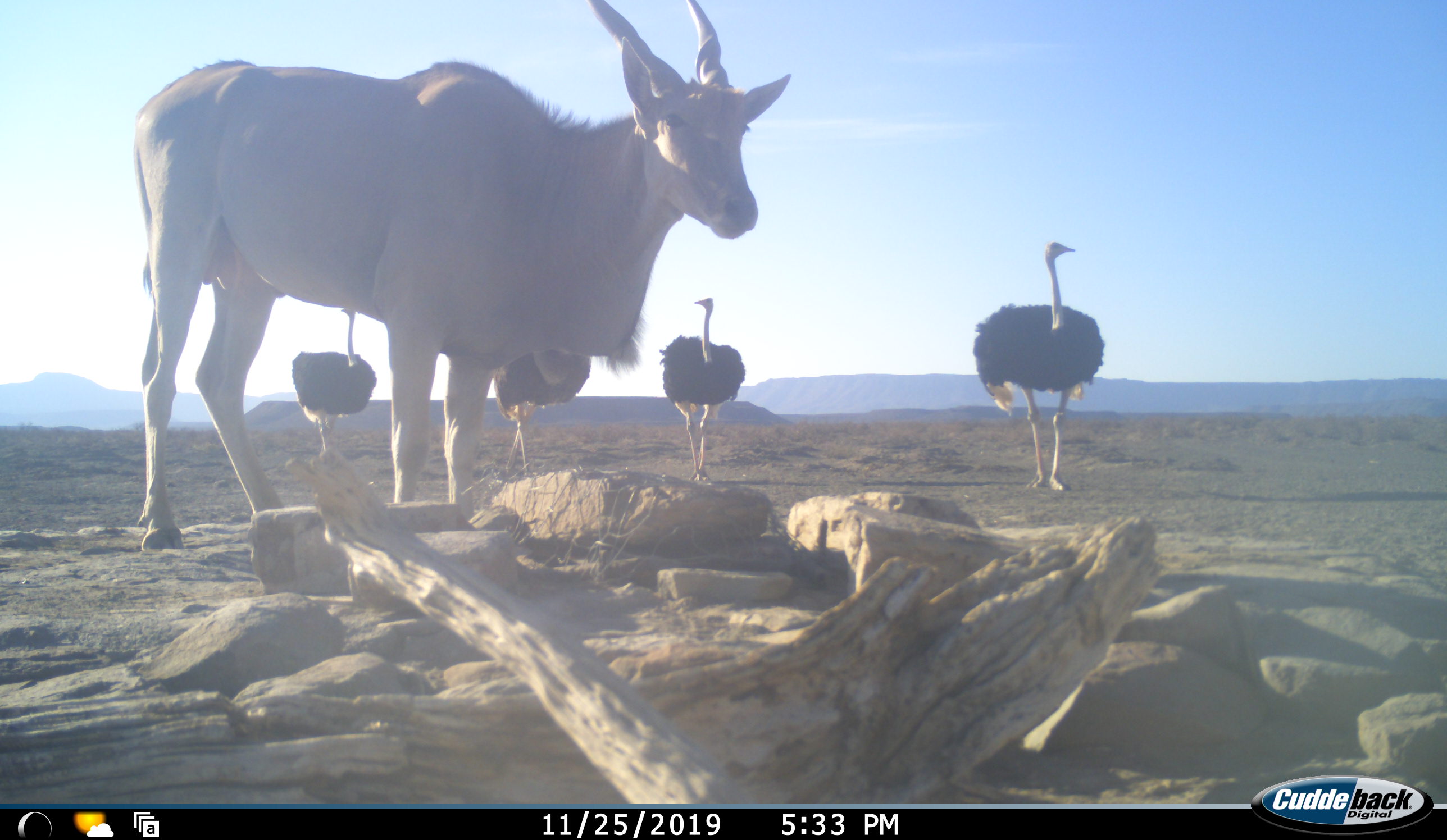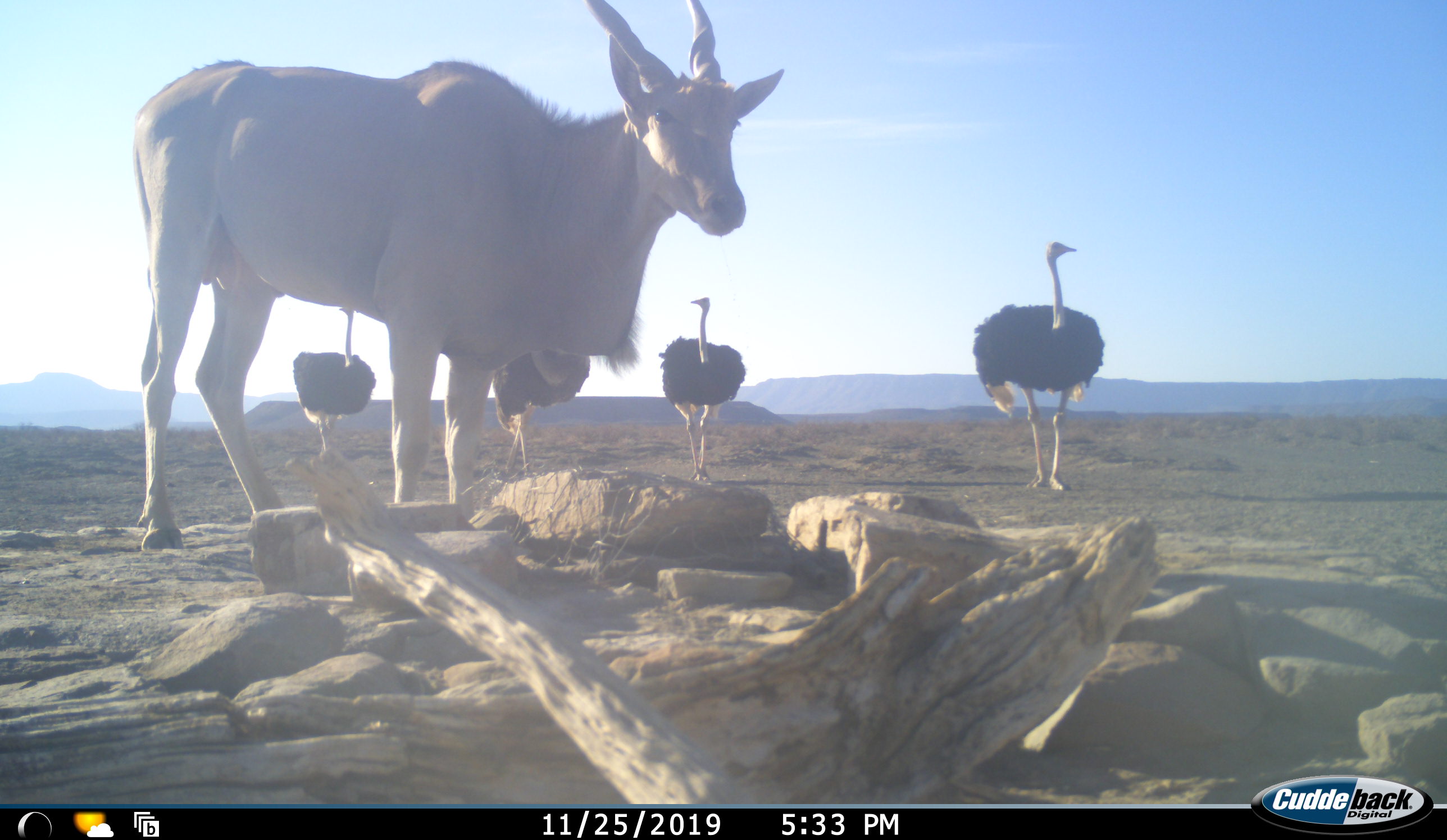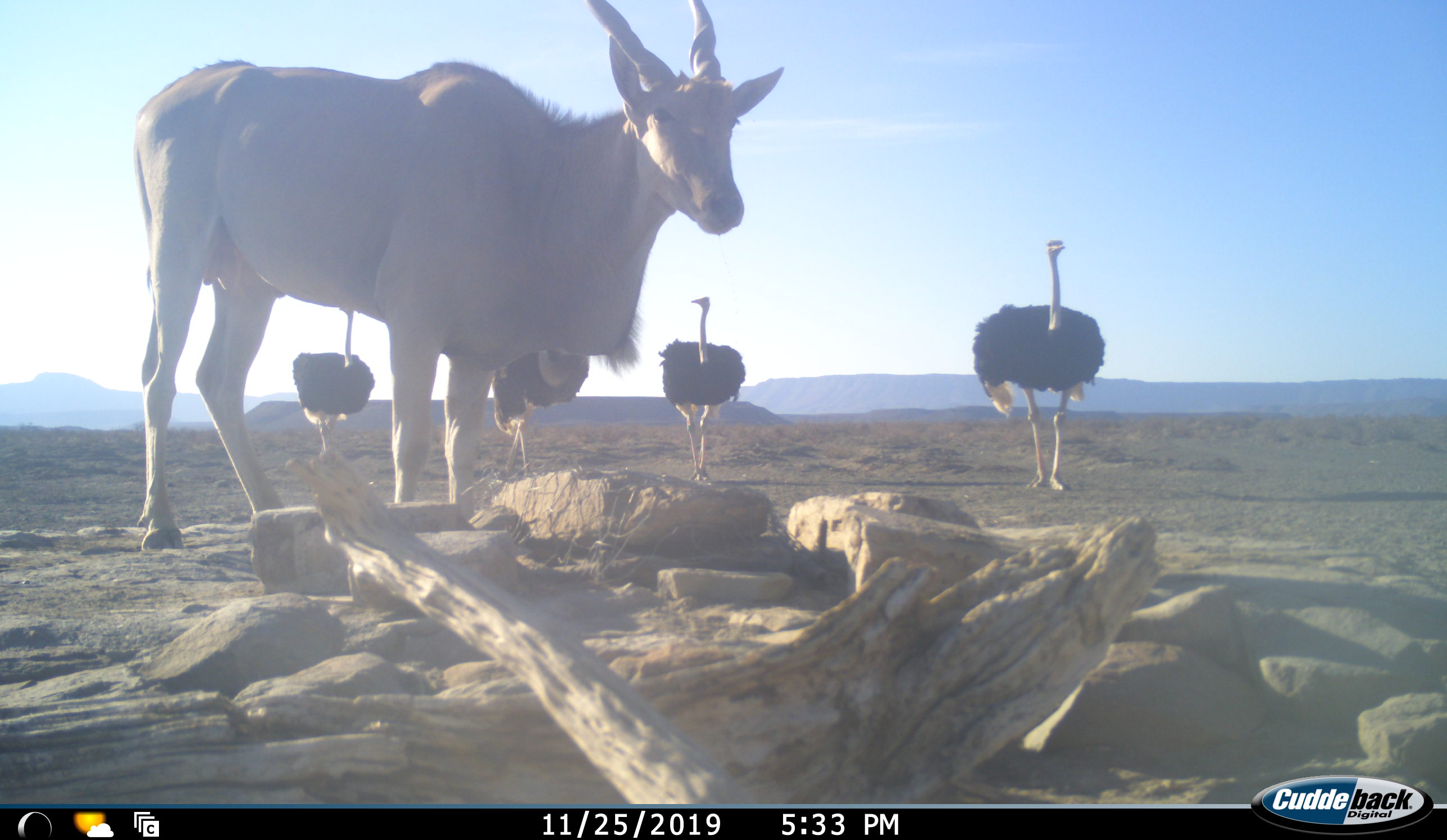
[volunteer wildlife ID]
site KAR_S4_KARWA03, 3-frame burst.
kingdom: Animalia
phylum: Chordata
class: Mammalia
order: Artiodactyla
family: Bovidae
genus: Tragelaphus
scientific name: Tragelaphus oryx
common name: eland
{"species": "eland (Tragelaphus oryx)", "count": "1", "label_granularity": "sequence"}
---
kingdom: Animalia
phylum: Chordata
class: Aves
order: Struthioniformes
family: Struthionidae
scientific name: Struthionidae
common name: ostrich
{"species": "ostrich (Struthionidae)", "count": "4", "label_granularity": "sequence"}